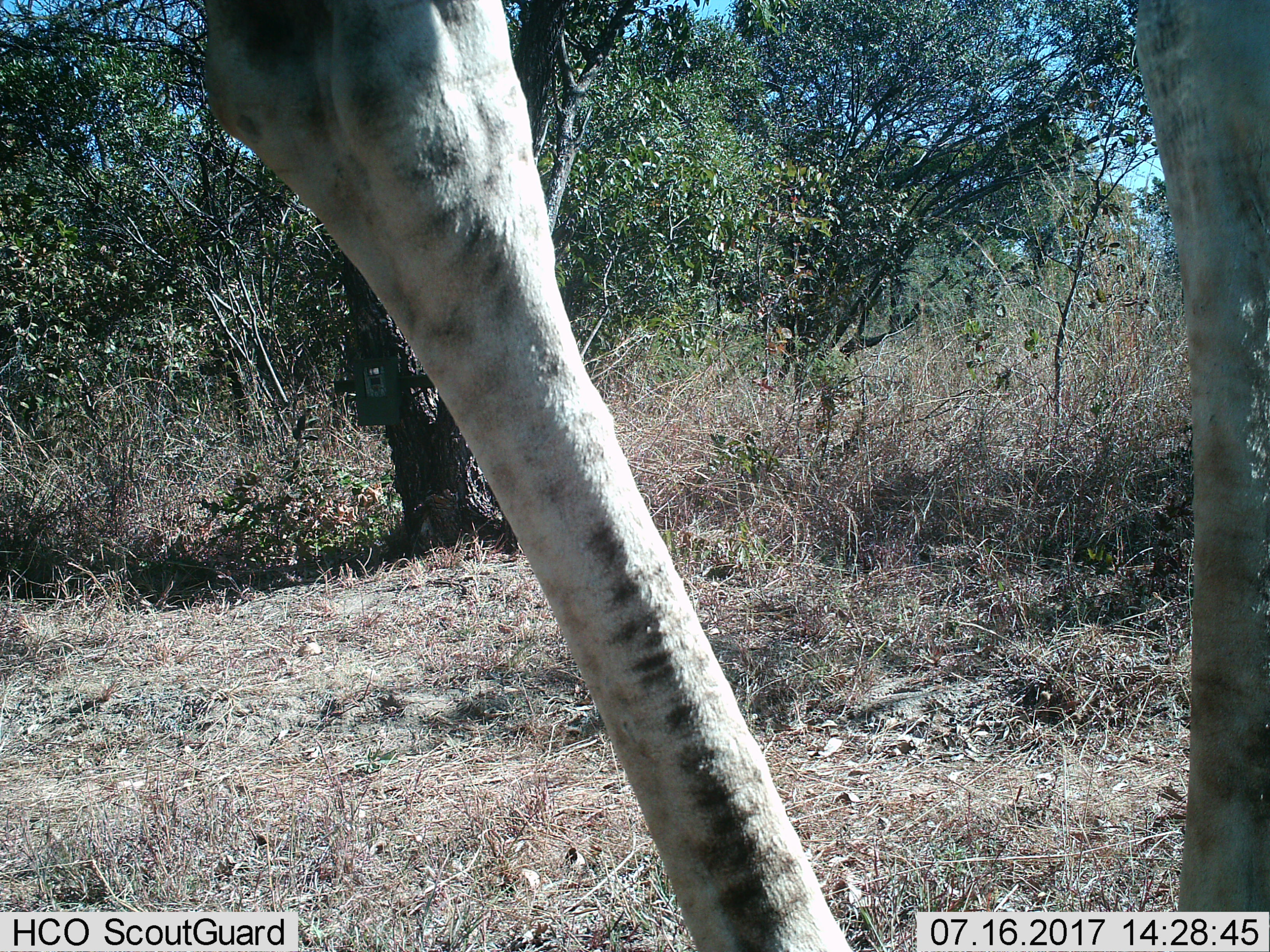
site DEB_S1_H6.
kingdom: Animalia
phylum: Chordata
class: Mammalia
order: Artiodactyla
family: Giraffidae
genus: Giraffa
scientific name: Giraffa camelopardalis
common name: giraffe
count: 1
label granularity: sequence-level